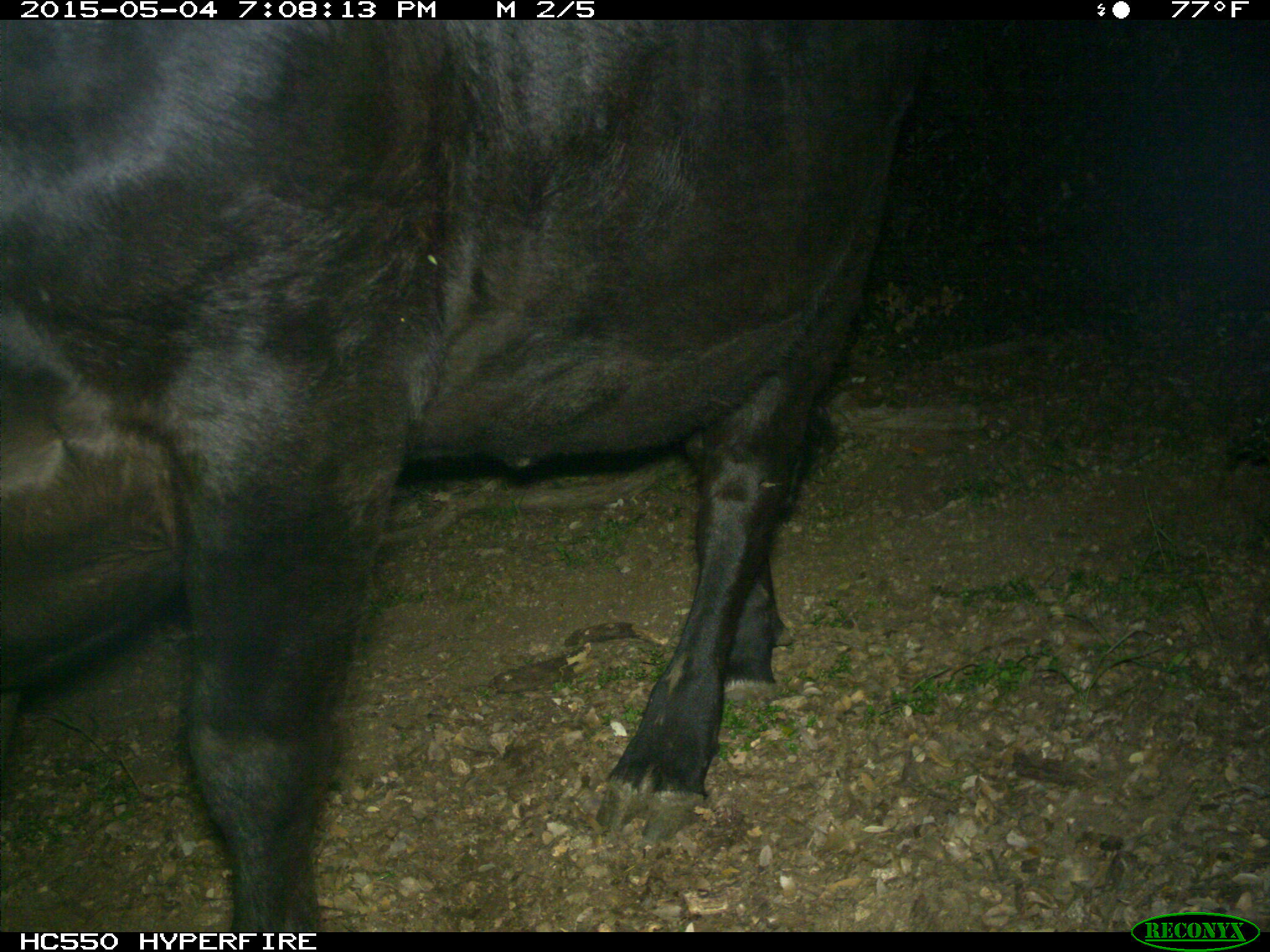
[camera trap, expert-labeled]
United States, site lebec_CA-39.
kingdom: Animalia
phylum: Chordata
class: Mammalia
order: Artiodactyla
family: Bovidae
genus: Bos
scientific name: Bos taurus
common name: domestic cow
Bos taurus (domestic cow).